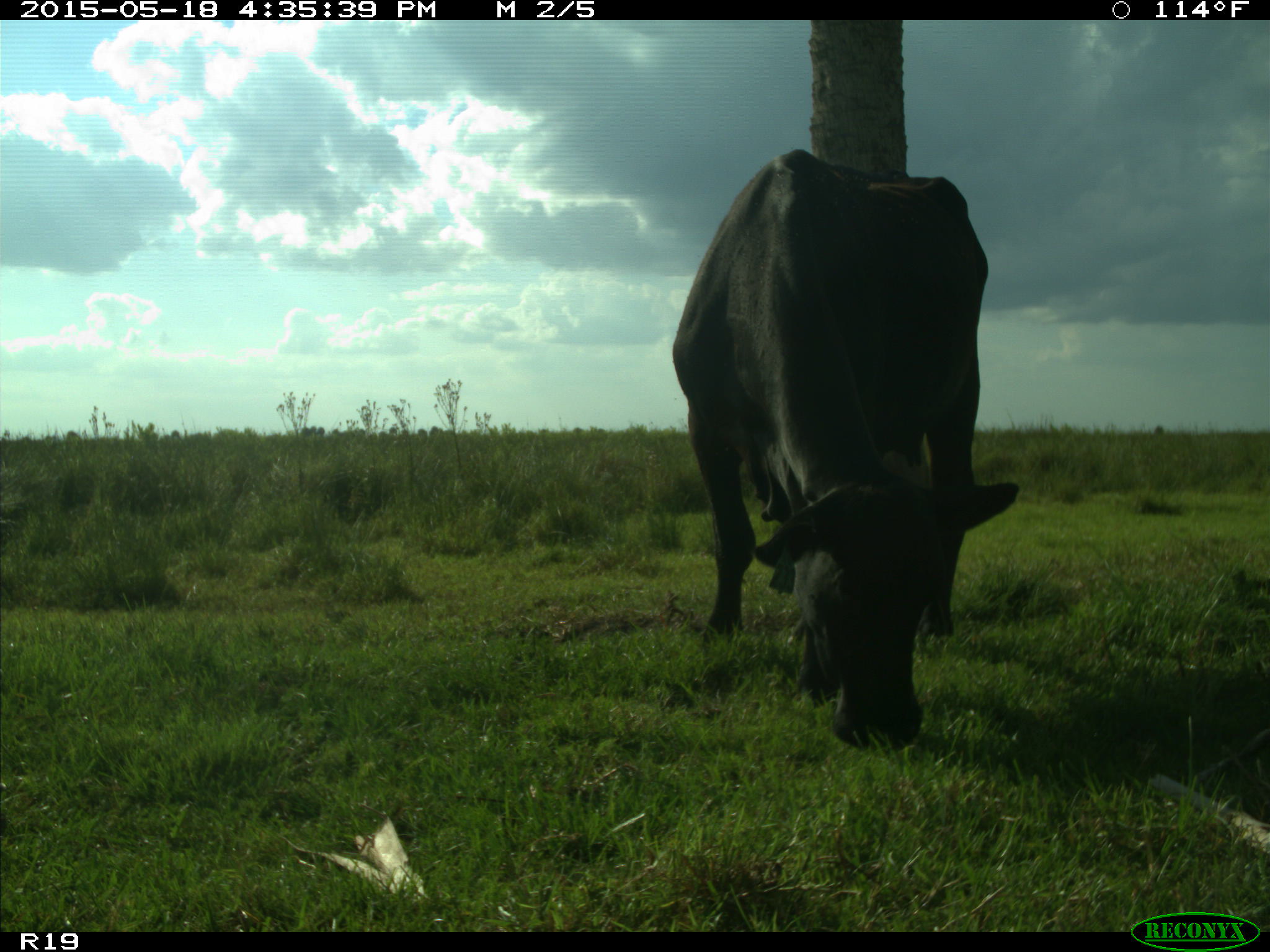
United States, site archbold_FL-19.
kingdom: Animalia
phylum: Chordata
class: Mammalia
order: Artiodactyla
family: Bovidae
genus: Bos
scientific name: Bos taurus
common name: domestic cow